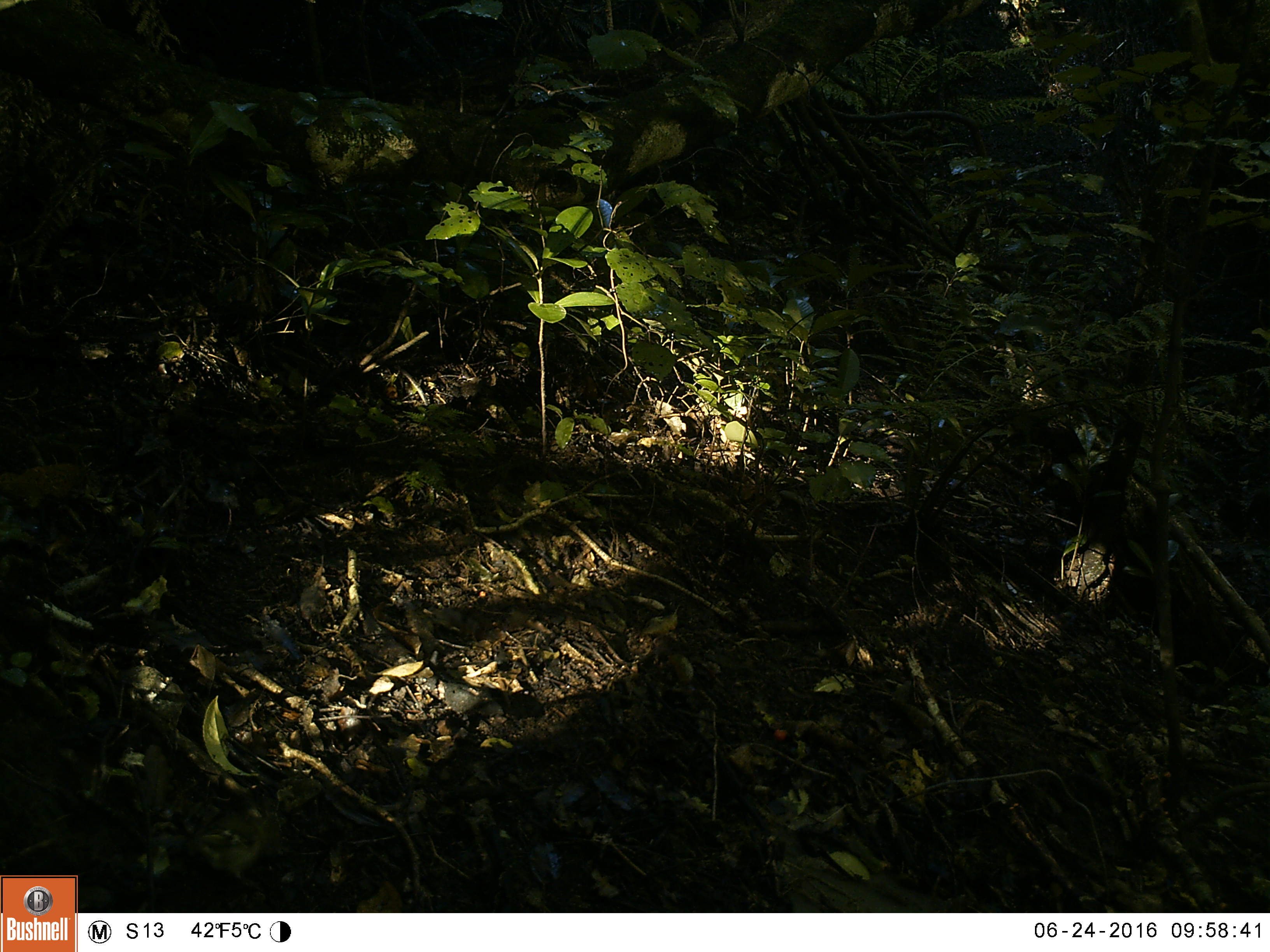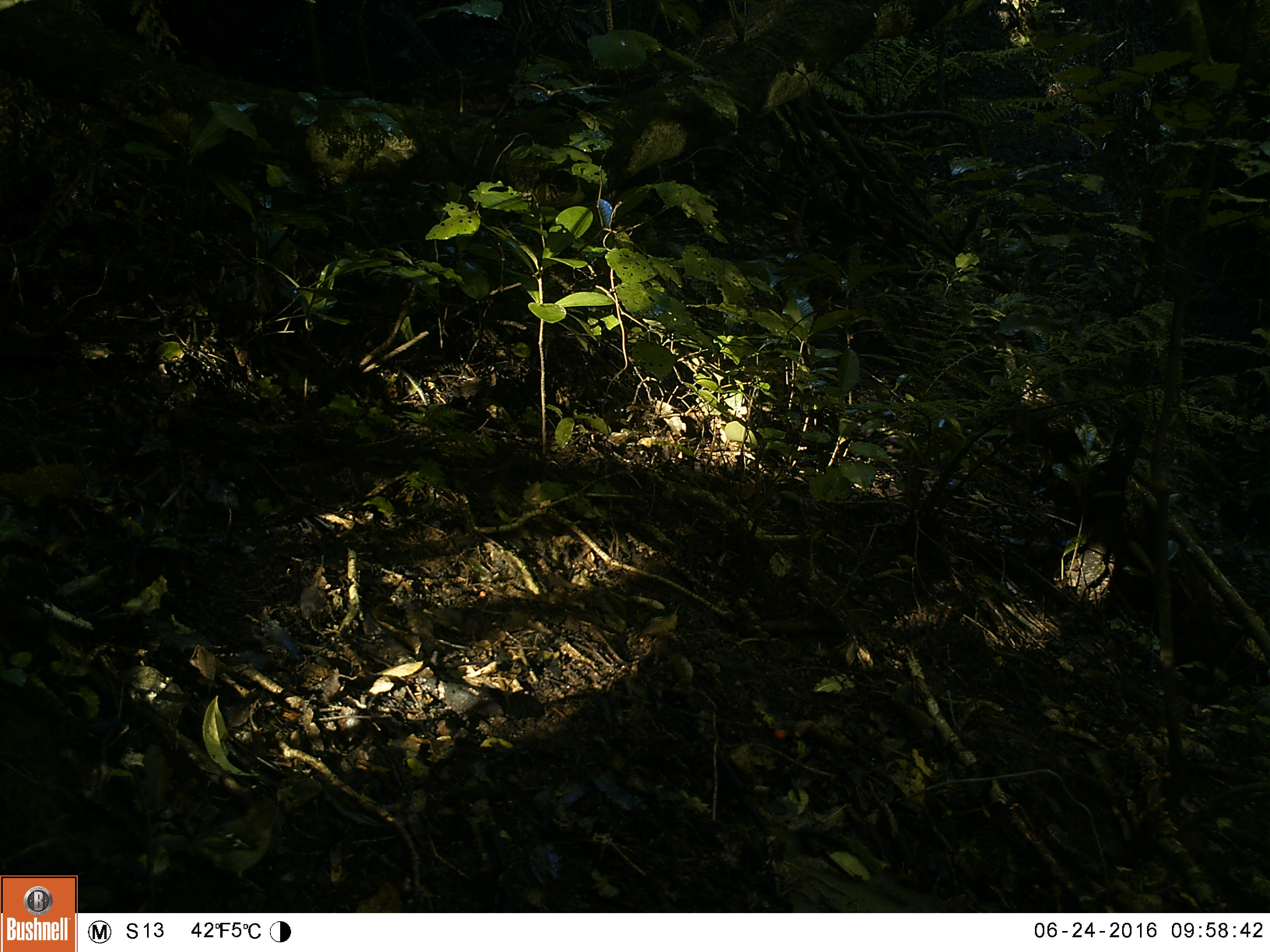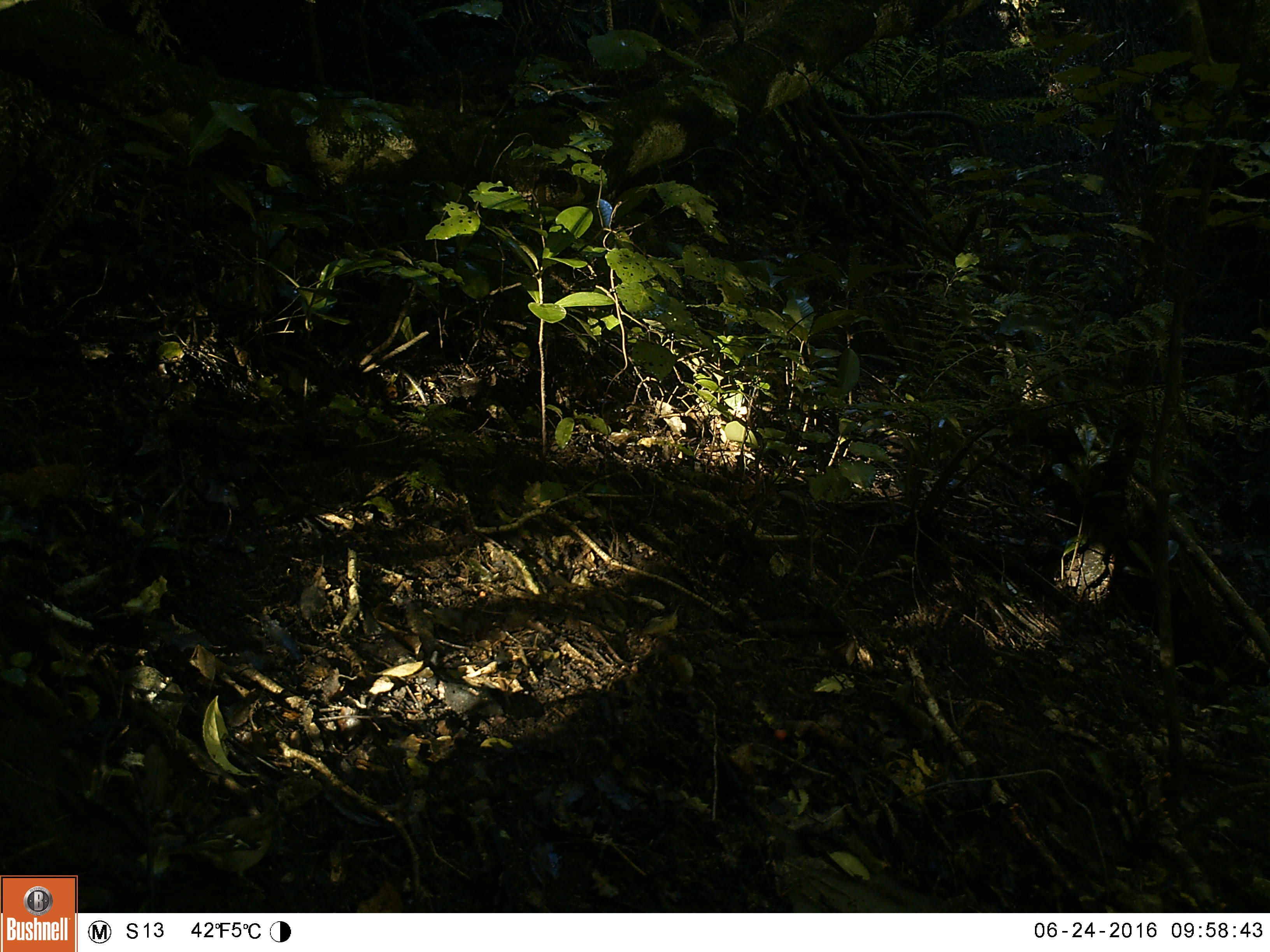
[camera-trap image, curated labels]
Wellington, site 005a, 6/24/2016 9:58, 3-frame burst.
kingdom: Animalia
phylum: Chordata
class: Aves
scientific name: Aves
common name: bird